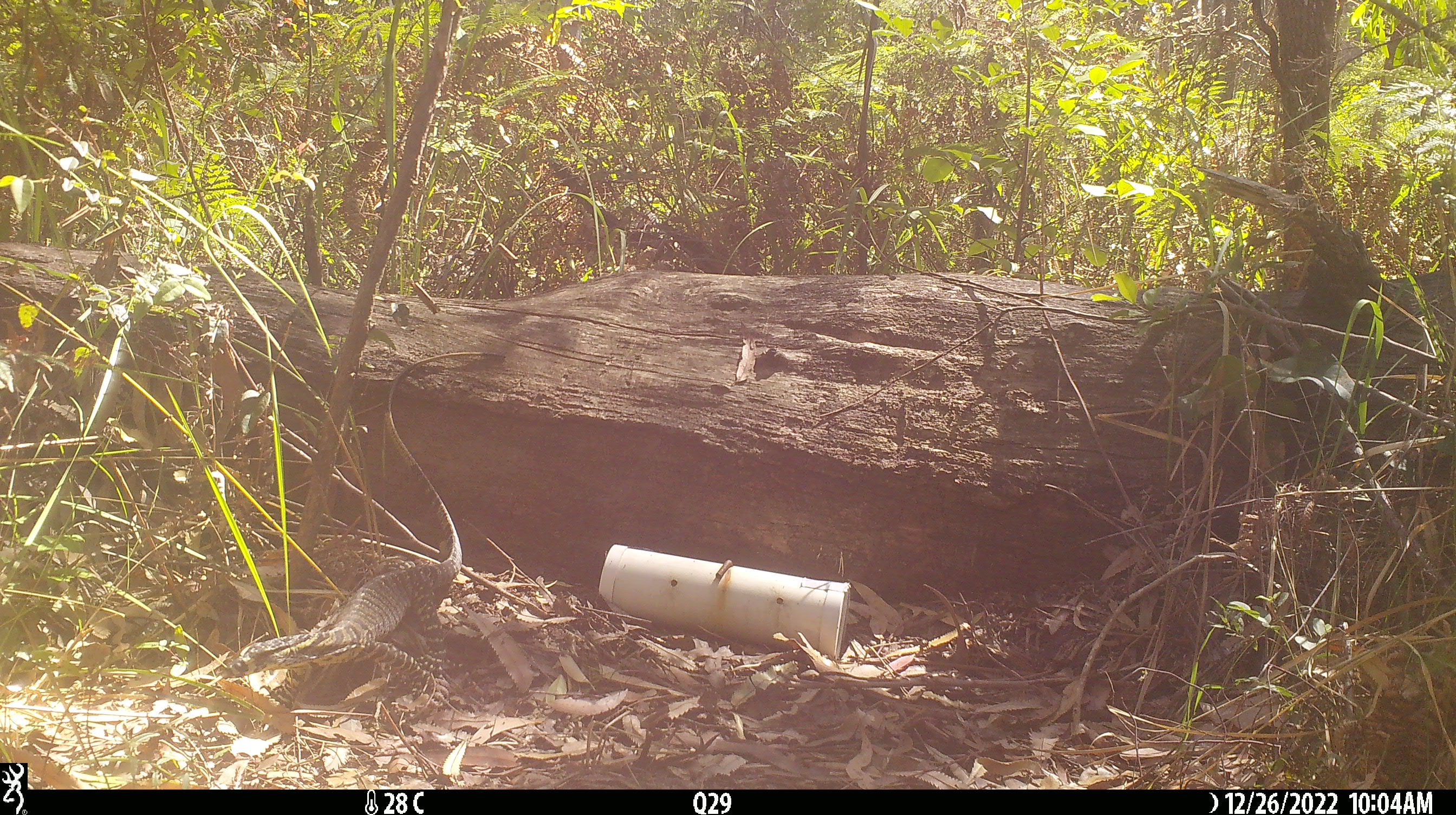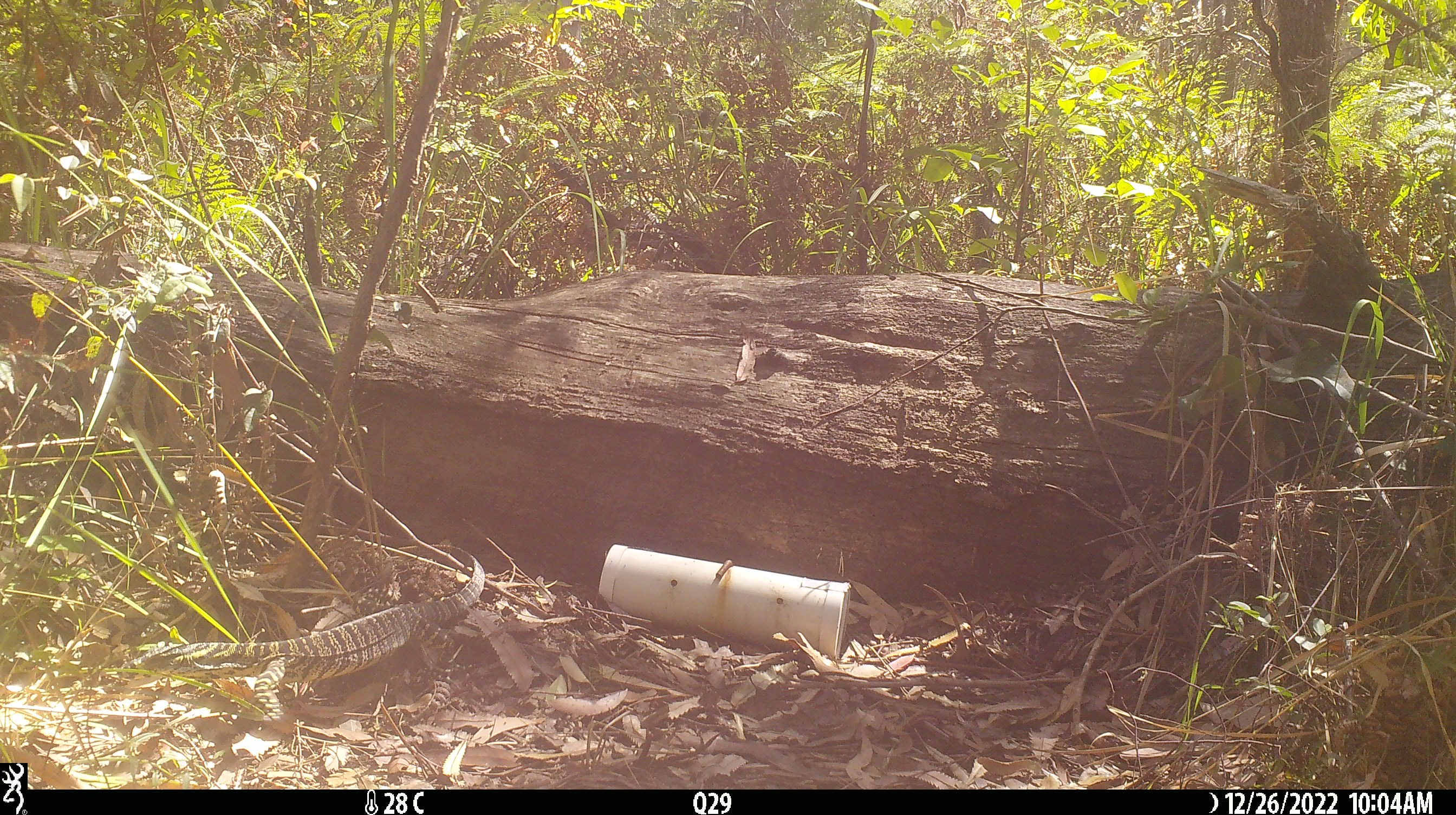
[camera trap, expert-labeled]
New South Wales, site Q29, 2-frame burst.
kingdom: Animalia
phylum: Chordata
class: Reptilia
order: Squamata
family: Varanidae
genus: Varanus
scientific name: Varanus varius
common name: lace monitor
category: goanna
Goanna (lace monitor) (Varanus varius).